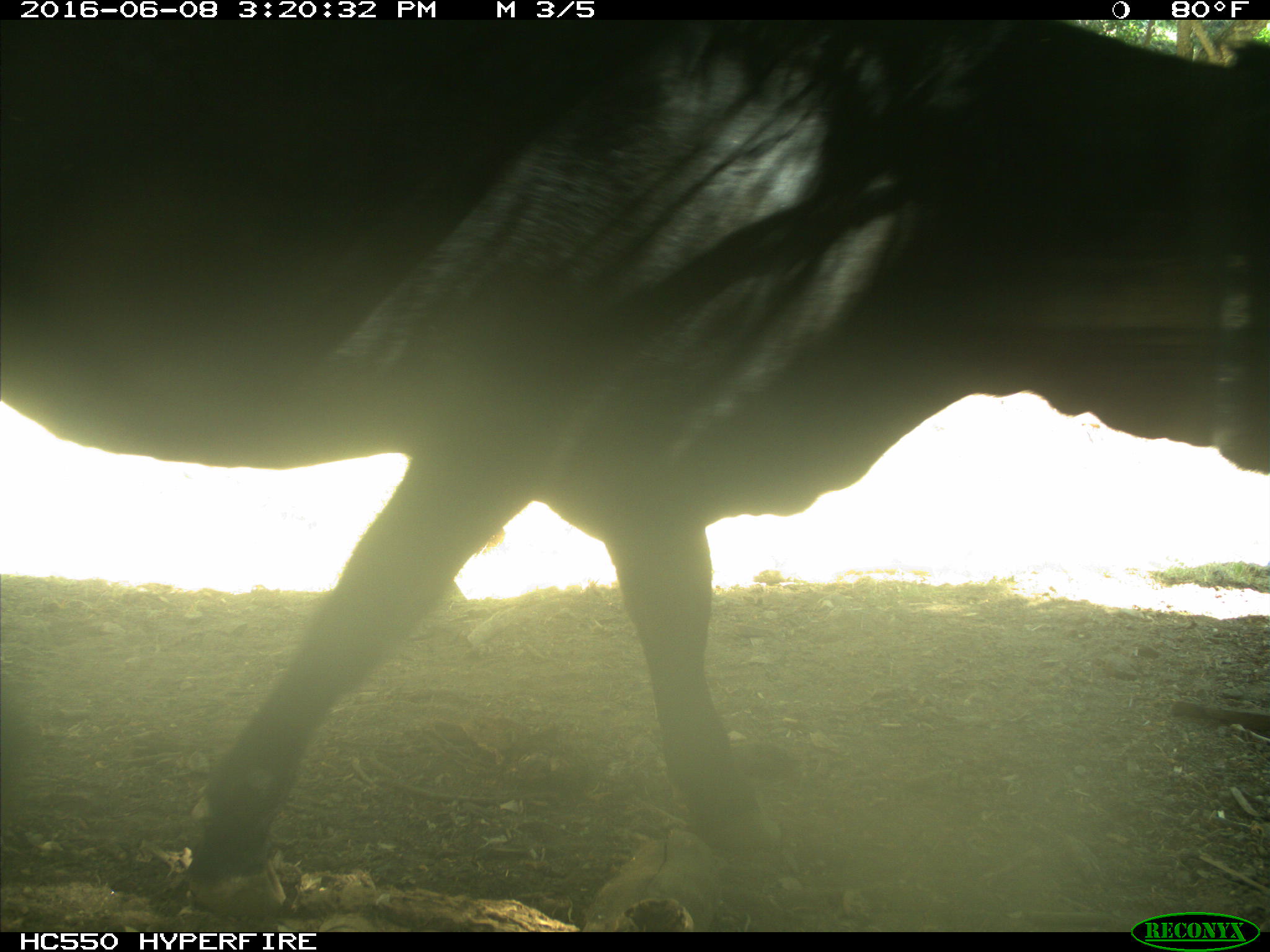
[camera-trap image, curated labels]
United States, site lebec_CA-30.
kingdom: Animalia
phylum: Chordata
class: Mammalia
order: Artiodactyla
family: Bovidae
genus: Bos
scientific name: Bos taurus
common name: domestic cow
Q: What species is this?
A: Bos taurus (domestic cow).